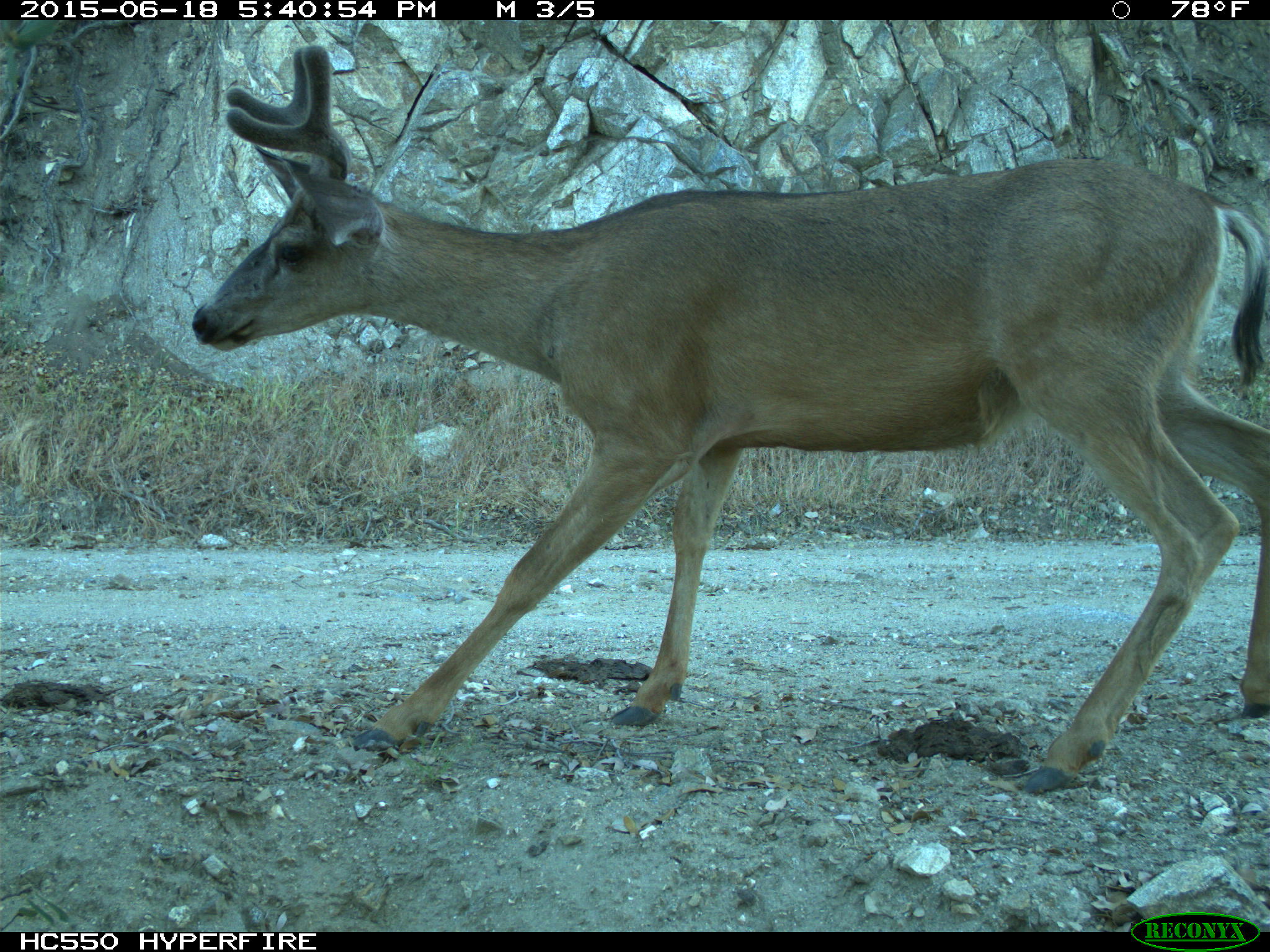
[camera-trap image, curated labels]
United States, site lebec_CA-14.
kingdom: Animalia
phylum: Chordata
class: Mammalia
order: Artiodactyla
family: Cervidae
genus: Odocoileus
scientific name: Odocoileus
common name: deer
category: unidentified deer